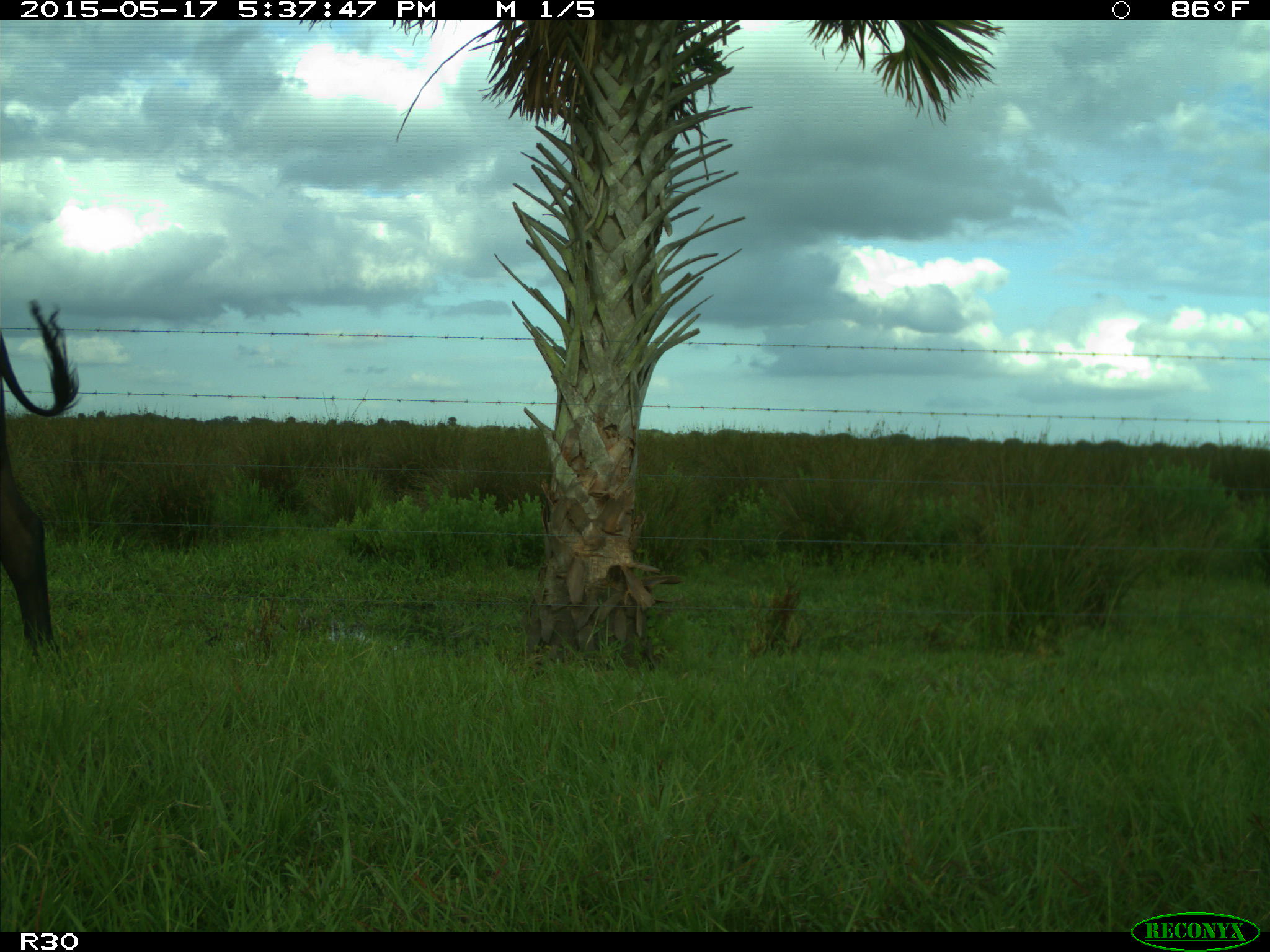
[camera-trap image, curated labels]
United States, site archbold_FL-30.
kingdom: Animalia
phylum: Chordata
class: Mammalia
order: Artiodactyla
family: Bovidae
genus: Bos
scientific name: Bos taurus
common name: domestic cow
Bos taurus (domestic cow).